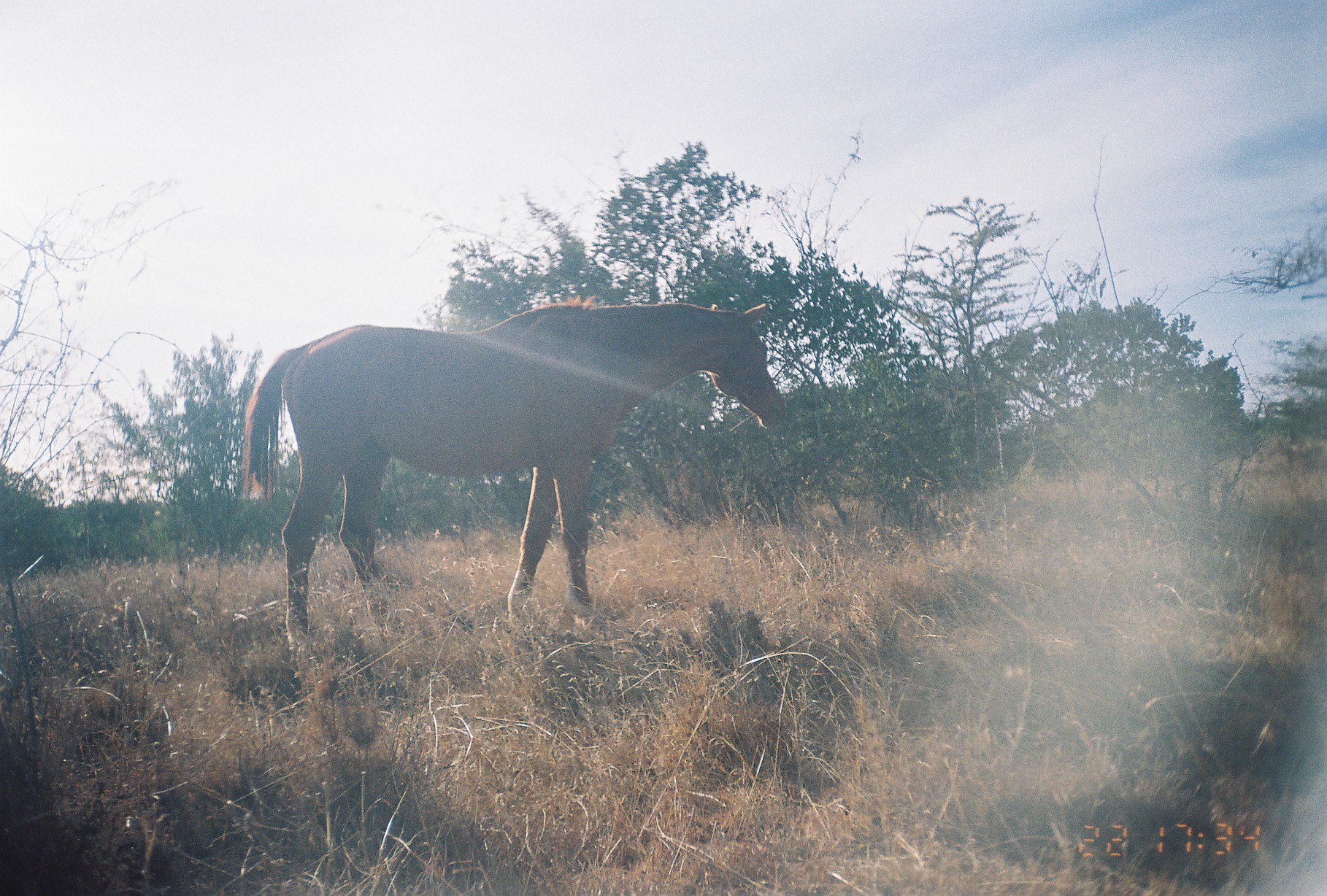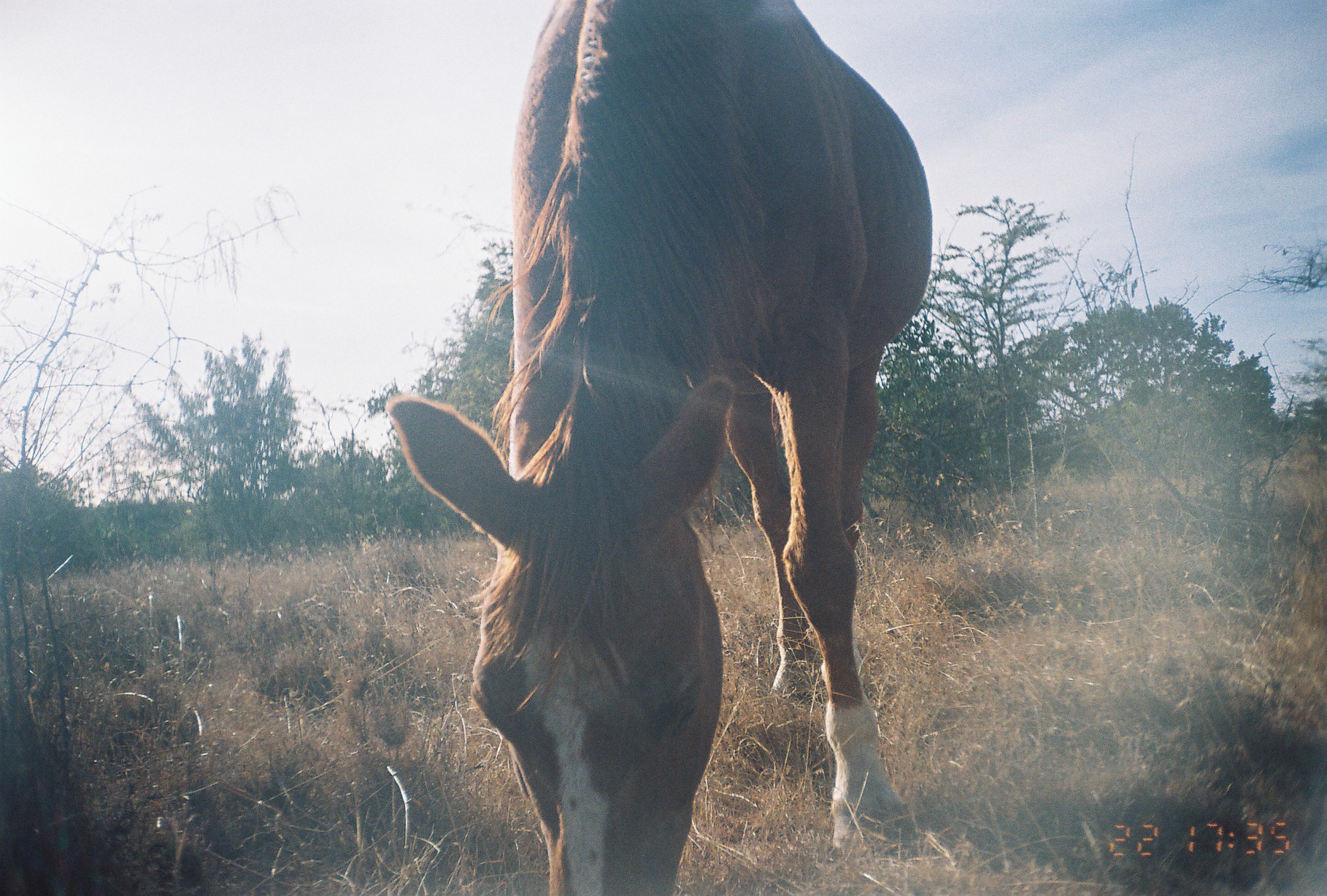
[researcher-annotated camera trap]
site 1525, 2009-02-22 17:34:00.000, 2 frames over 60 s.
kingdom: Animalia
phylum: Chordata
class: Mammalia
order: Perissodactyla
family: Equidae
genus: Equus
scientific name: Equus ferus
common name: wild horse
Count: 1.